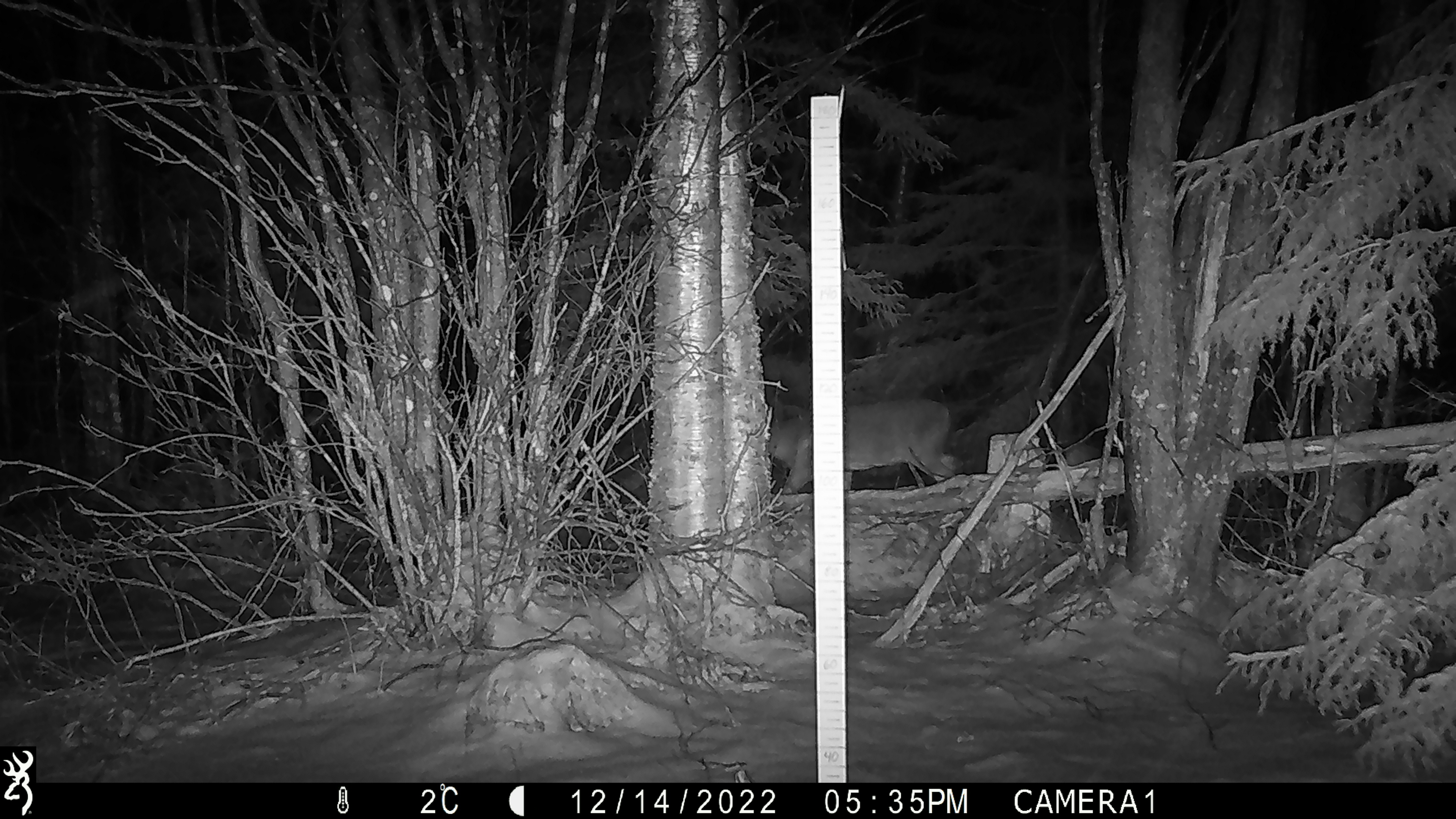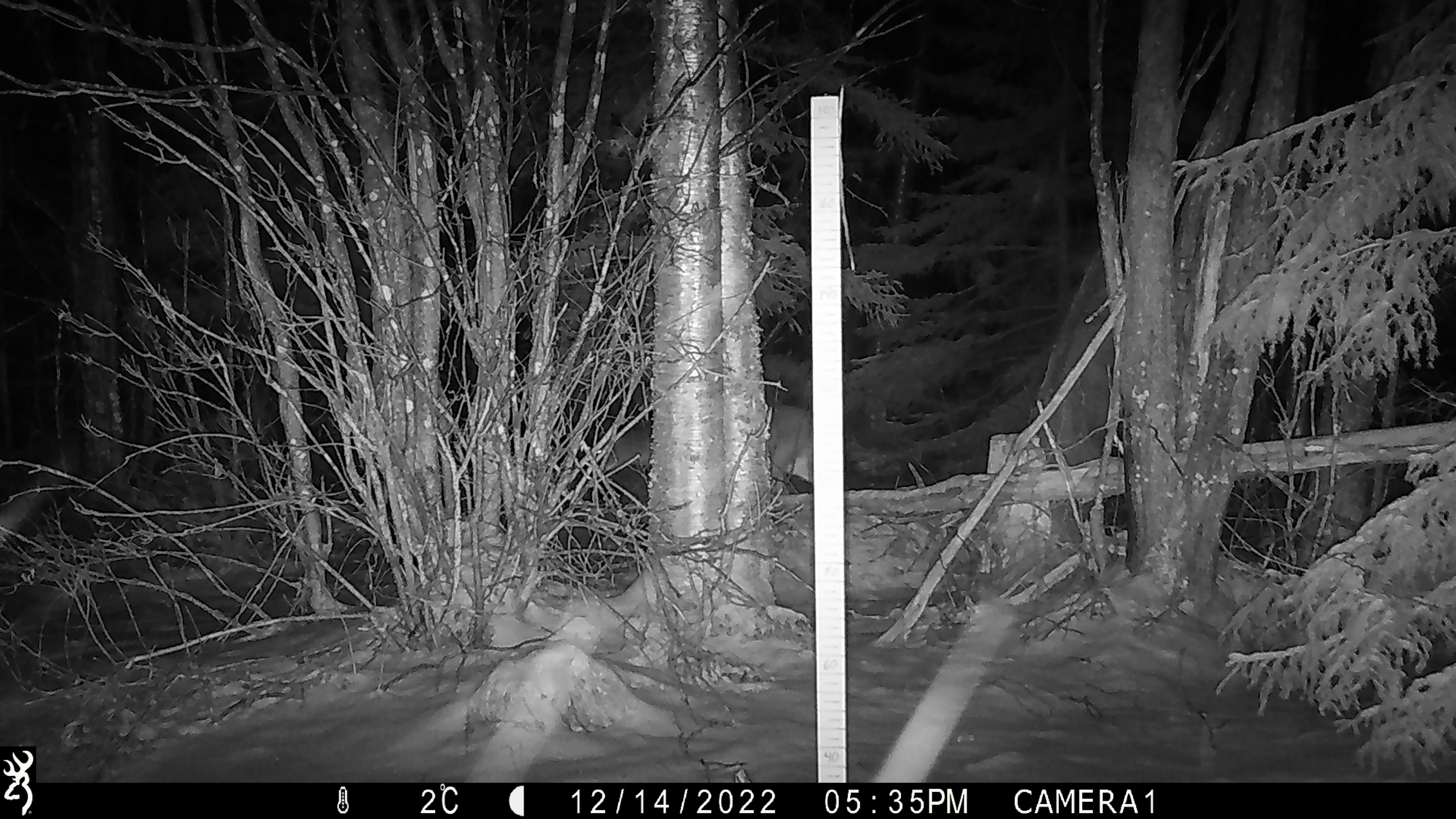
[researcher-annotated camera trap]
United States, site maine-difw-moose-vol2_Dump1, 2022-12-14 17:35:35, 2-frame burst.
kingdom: Animalia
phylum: Chordata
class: Mammalia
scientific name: Mammalia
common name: mammal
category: mammal sp.